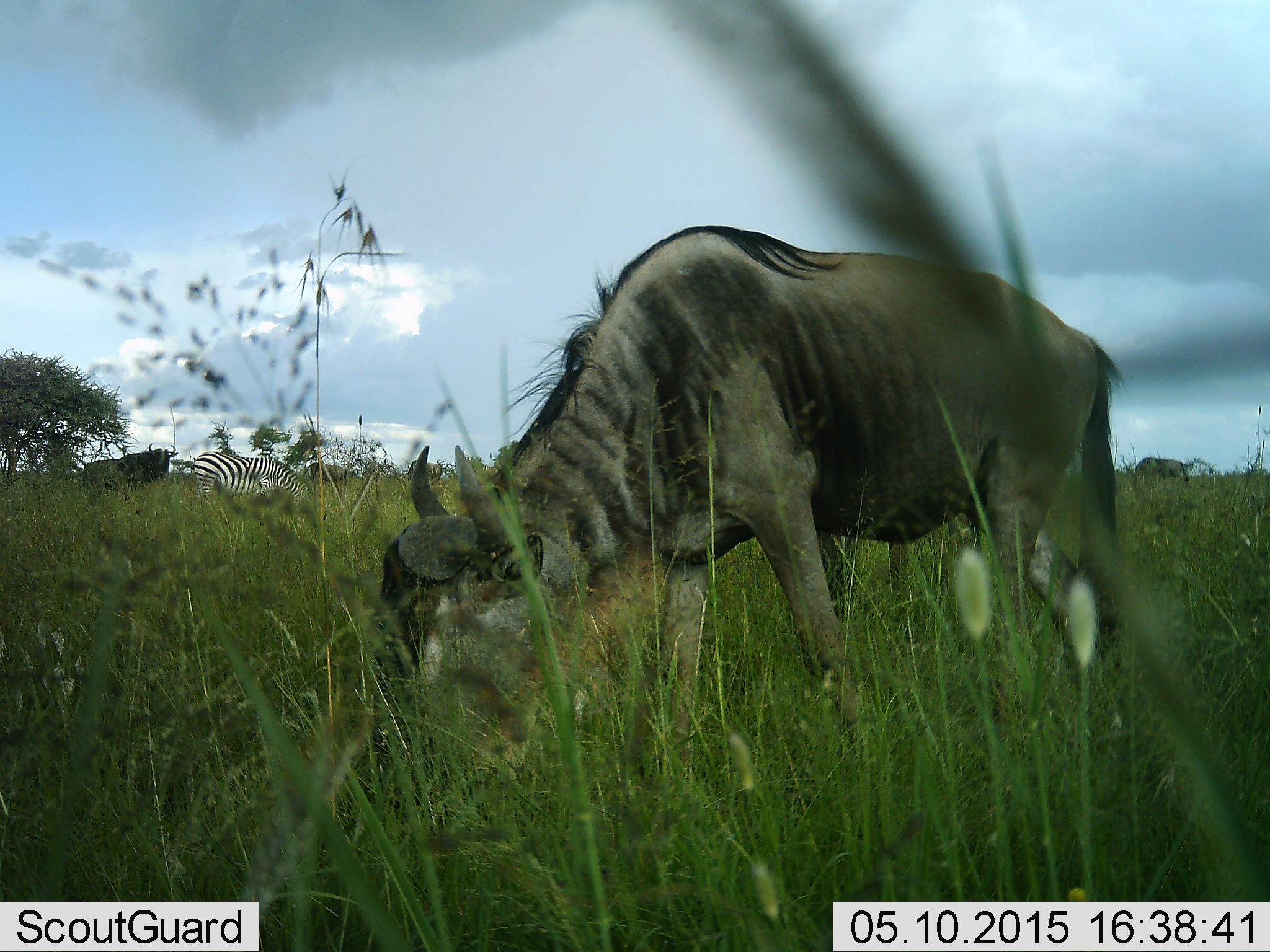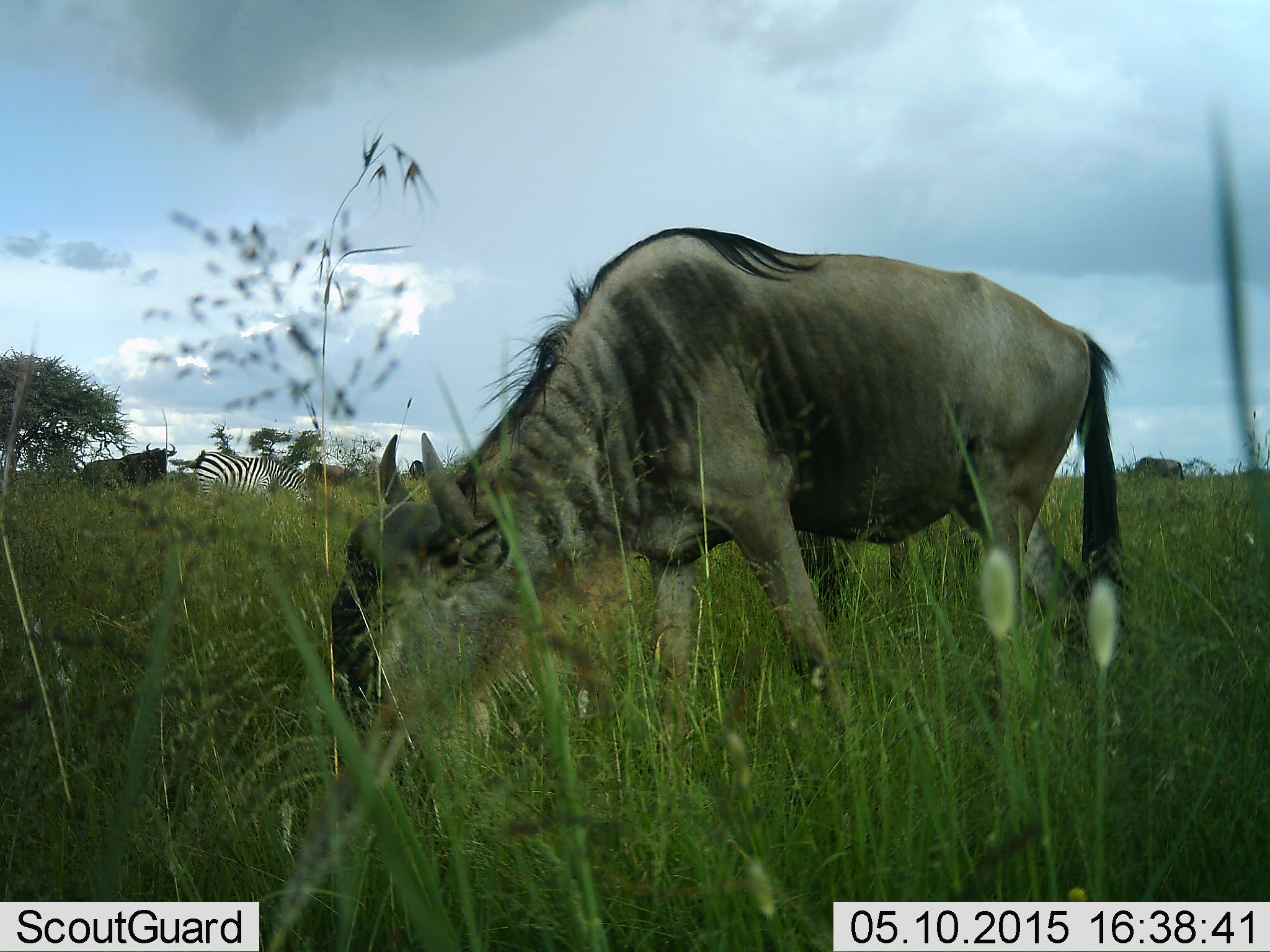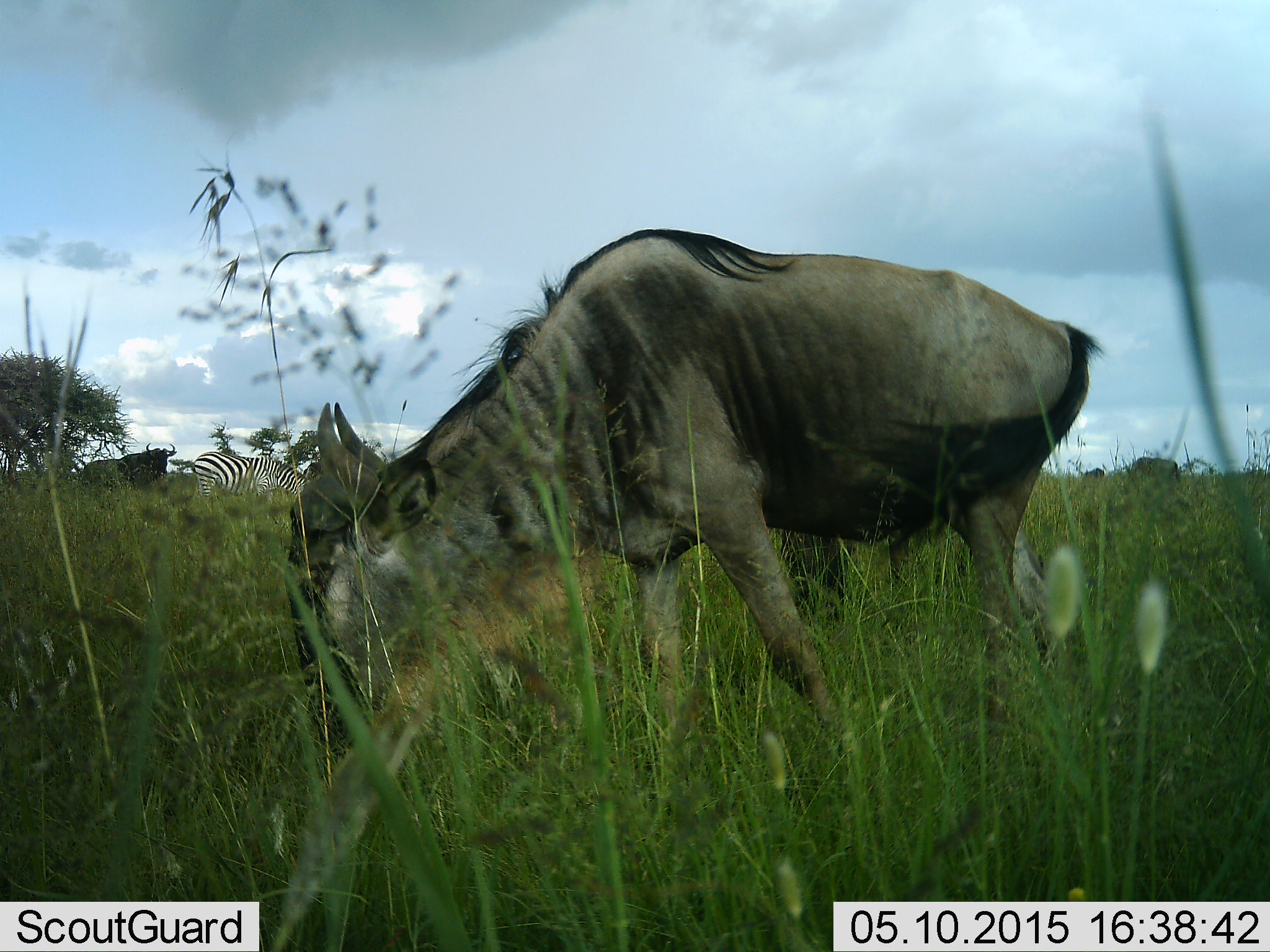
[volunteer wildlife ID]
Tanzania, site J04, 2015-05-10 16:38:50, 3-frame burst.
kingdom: Animalia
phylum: Chordata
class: Mammalia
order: Artiodactyla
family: Bovidae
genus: Connochaetes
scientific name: Connochaetes taurinus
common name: blue wildebeest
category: wildebeest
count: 2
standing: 36%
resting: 0%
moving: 7%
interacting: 0%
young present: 0%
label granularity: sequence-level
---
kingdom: Animalia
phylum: Chordata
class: Mammalia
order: Perissodactyla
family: Equidae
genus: Equus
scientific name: Equus quagga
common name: plains zebra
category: zebra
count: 1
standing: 27%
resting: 0%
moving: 9%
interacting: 0%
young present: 0%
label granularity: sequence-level